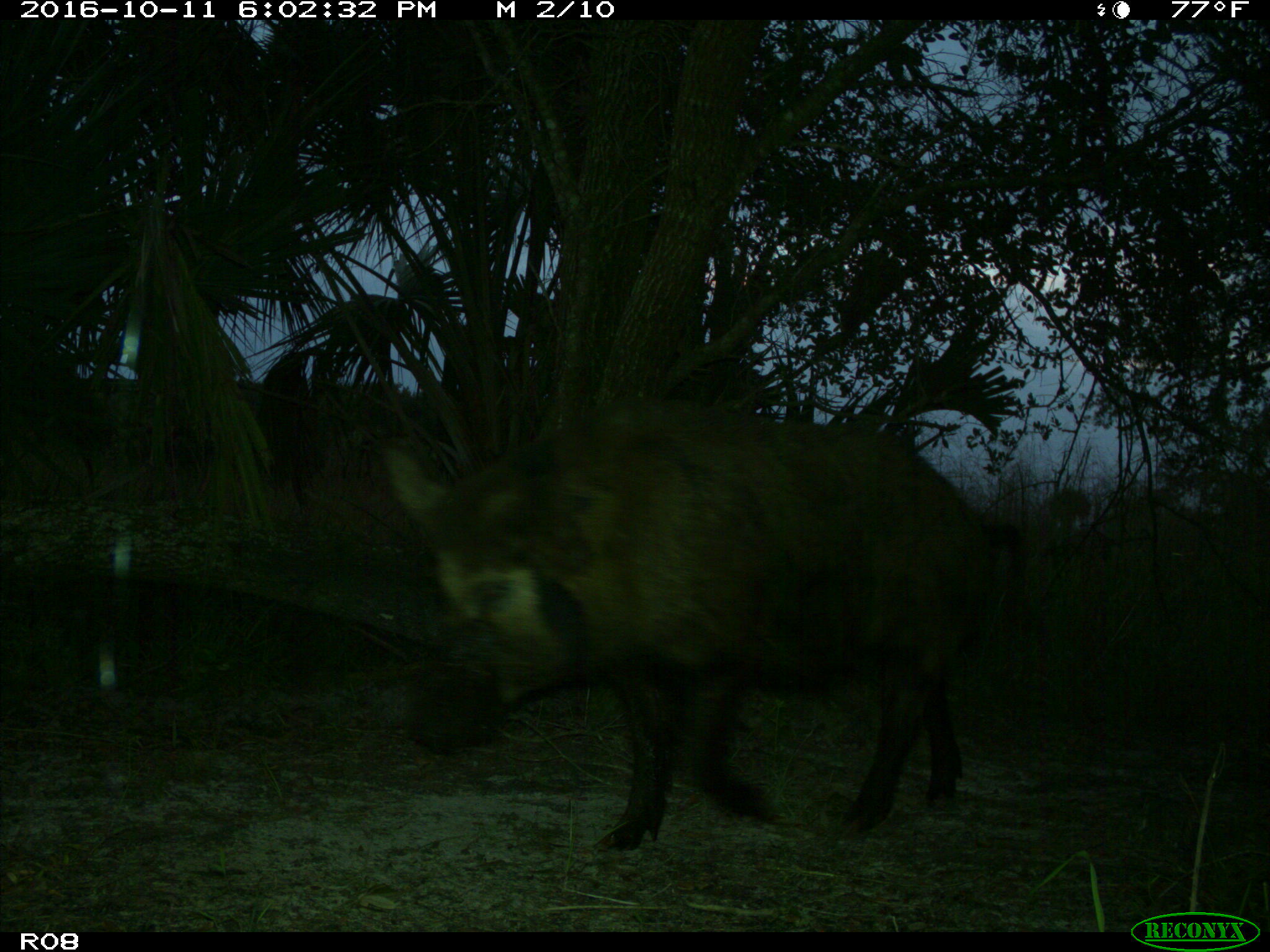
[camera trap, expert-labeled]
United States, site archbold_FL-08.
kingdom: Animalia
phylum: Chordata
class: Mammalia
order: Artiodactyla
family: Suidae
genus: Sus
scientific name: Sus scrofa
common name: wild boar